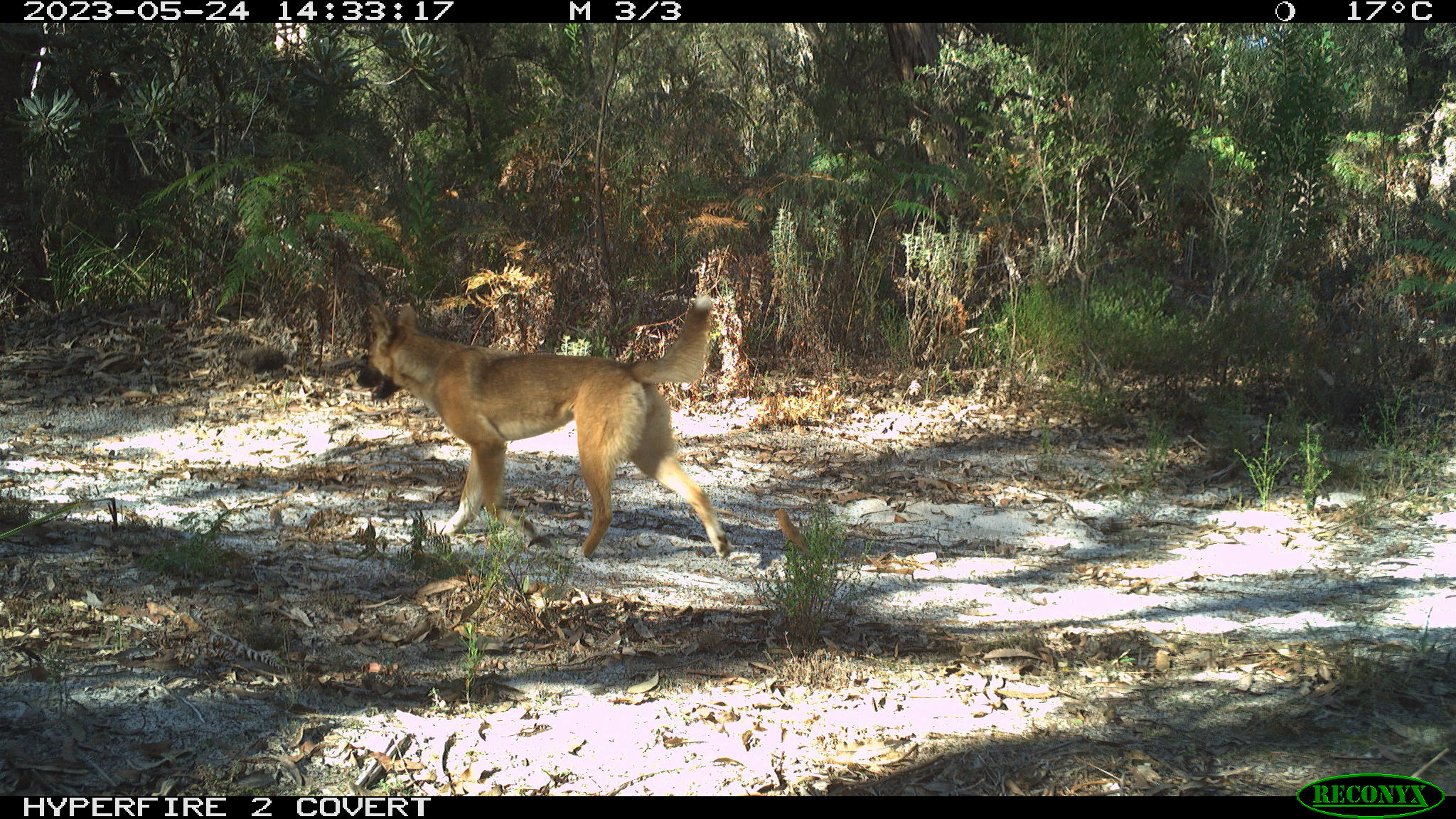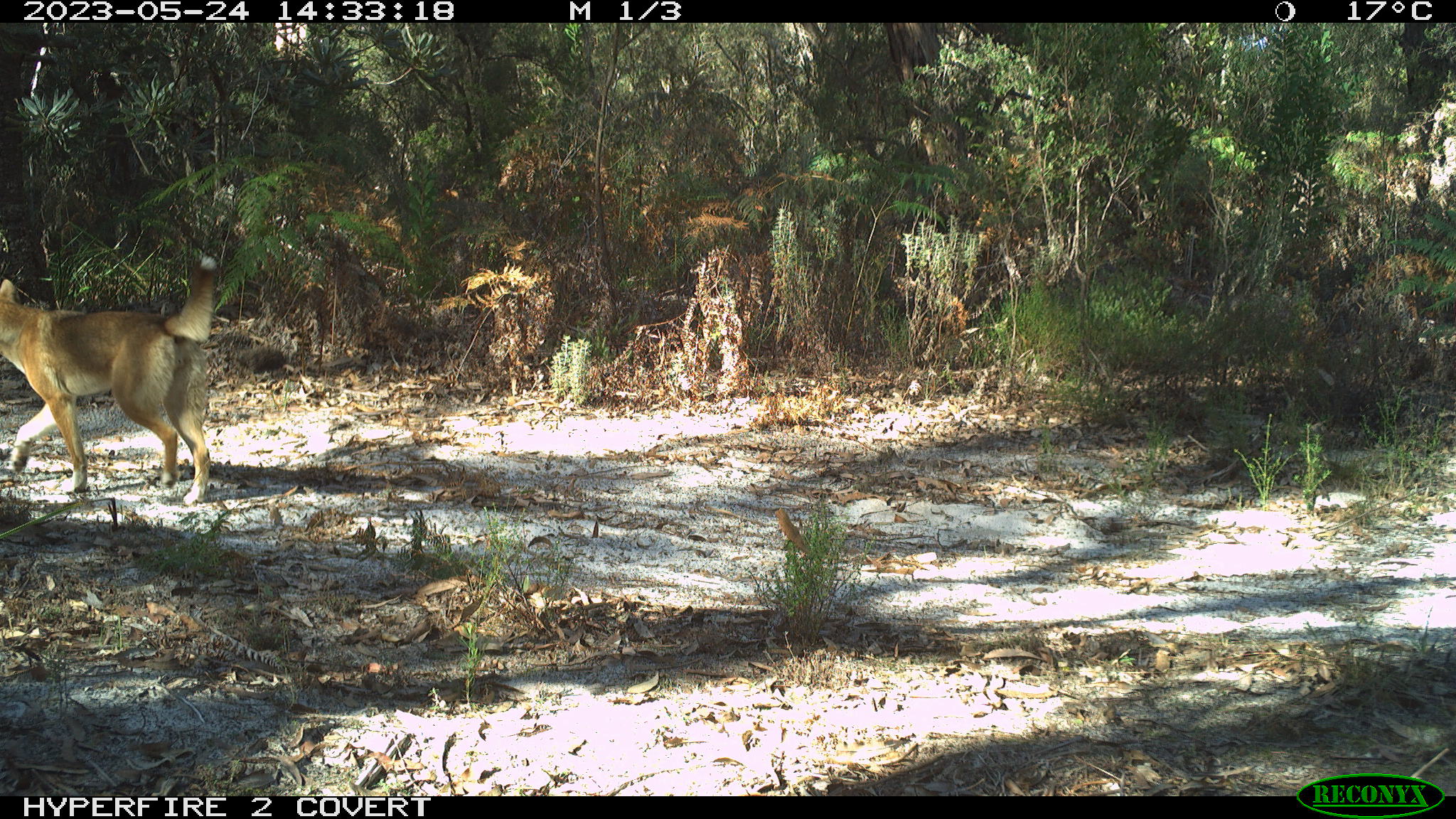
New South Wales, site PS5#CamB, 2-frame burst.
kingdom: Animalia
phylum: Chordata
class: Mammalia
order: Carnivora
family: Canidae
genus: Canis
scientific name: Canis familiaris dingo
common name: dingo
Dingo (Canis familiaris dingo).